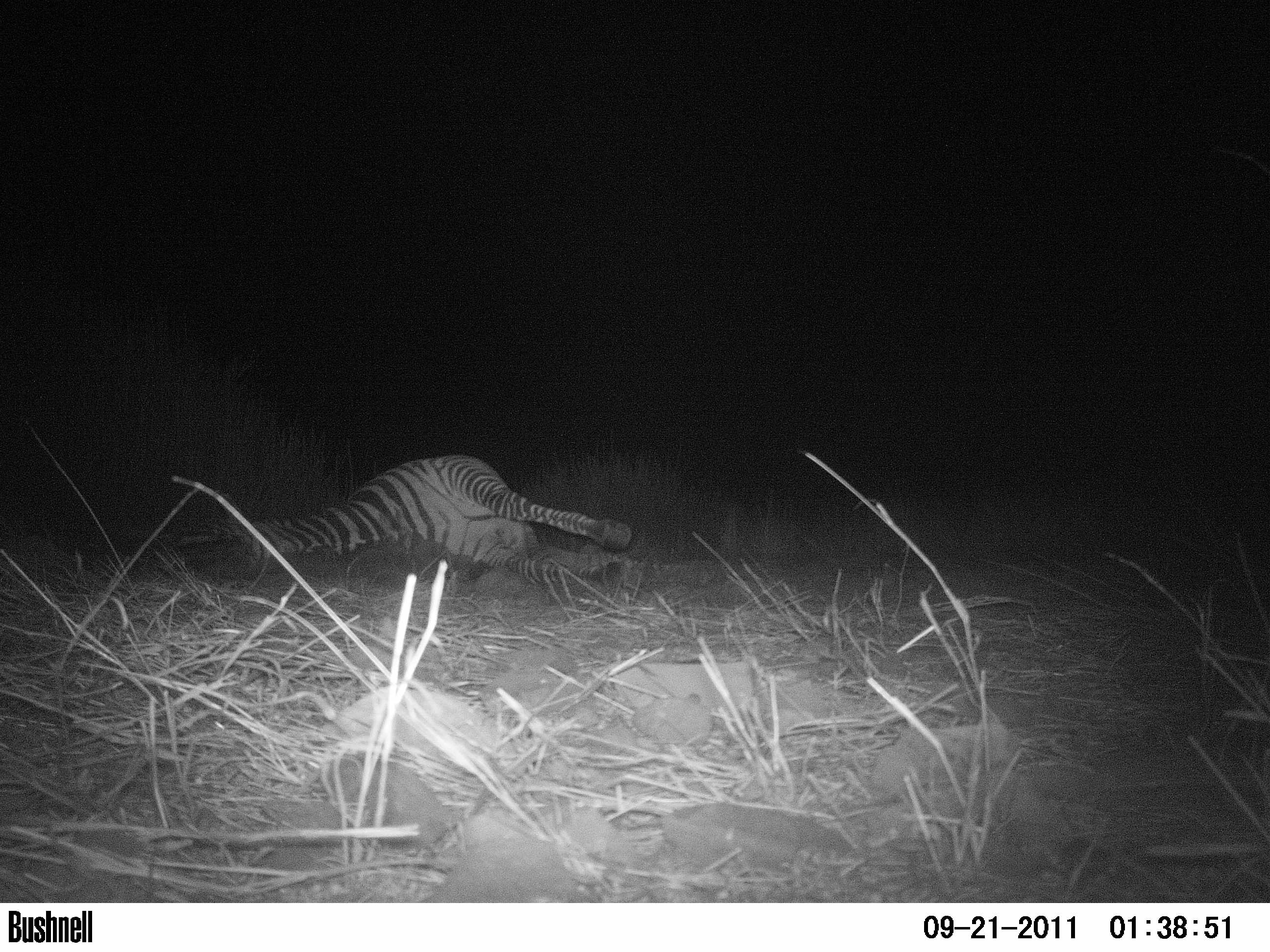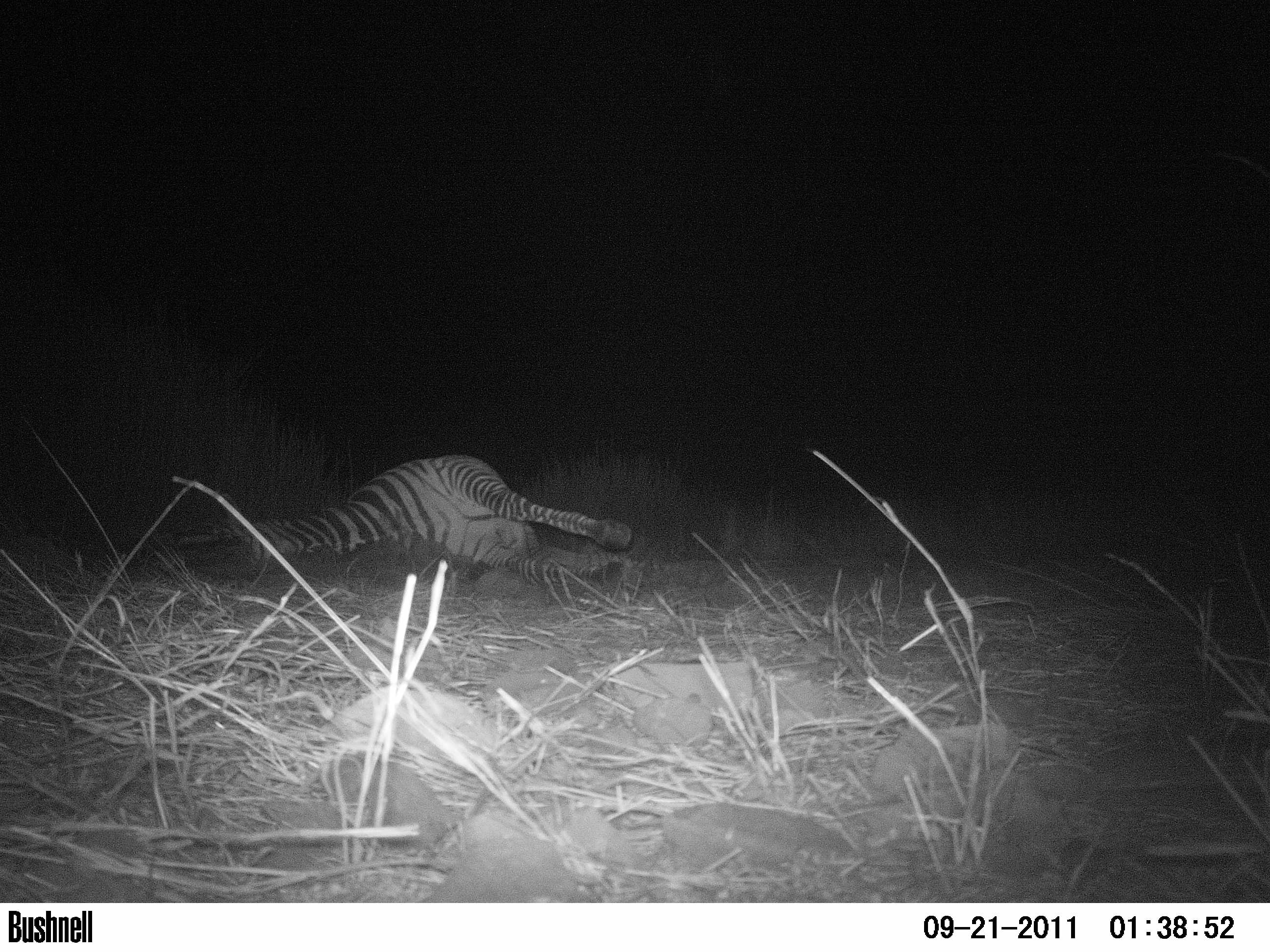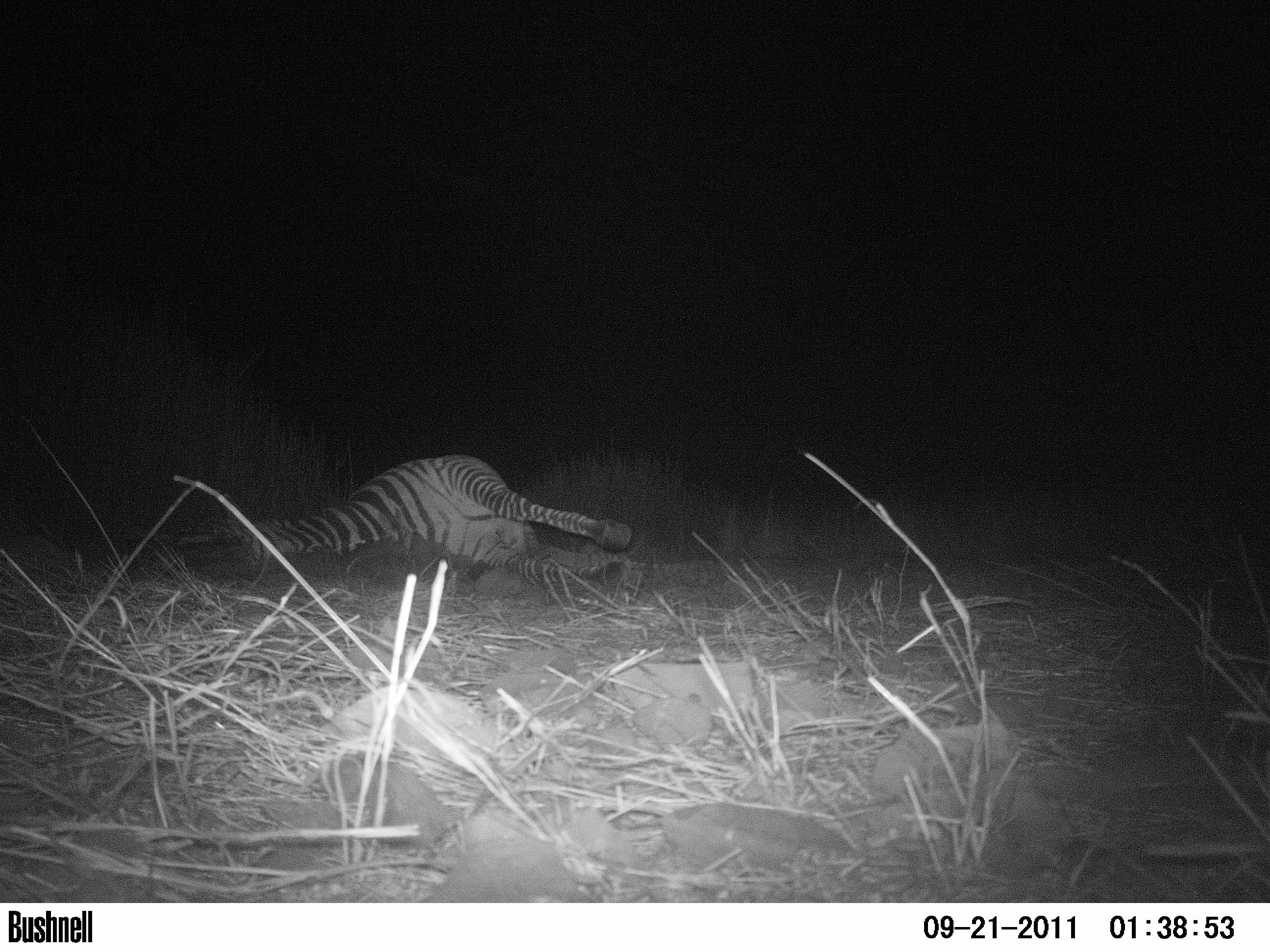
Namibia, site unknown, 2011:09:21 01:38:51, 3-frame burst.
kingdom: Animalia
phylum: Chordata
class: Mammalia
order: Carnivora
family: Hyaenidae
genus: Crocuta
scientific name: Crocuta crocuta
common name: spotted hyena